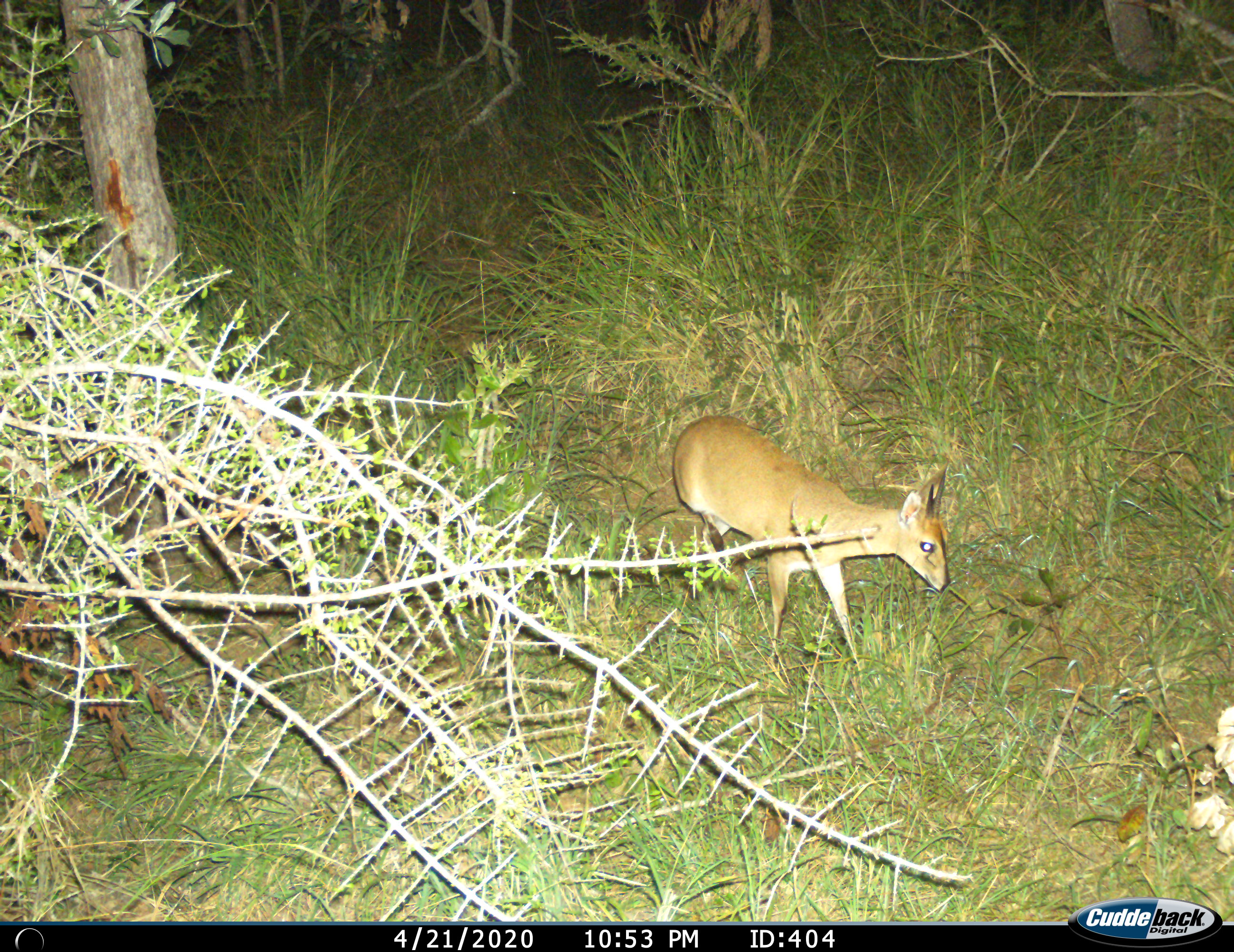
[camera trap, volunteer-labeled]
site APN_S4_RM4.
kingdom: Animalia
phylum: Chordata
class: Mammalia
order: Artiodactyla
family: Bovidae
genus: Sylvicapra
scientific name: Sylvicapra grimmia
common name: common duiker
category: duikercommongrey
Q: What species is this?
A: Duikercommongrey (common duiker) (Sylvicapra grimmia).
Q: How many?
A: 1.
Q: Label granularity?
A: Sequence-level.